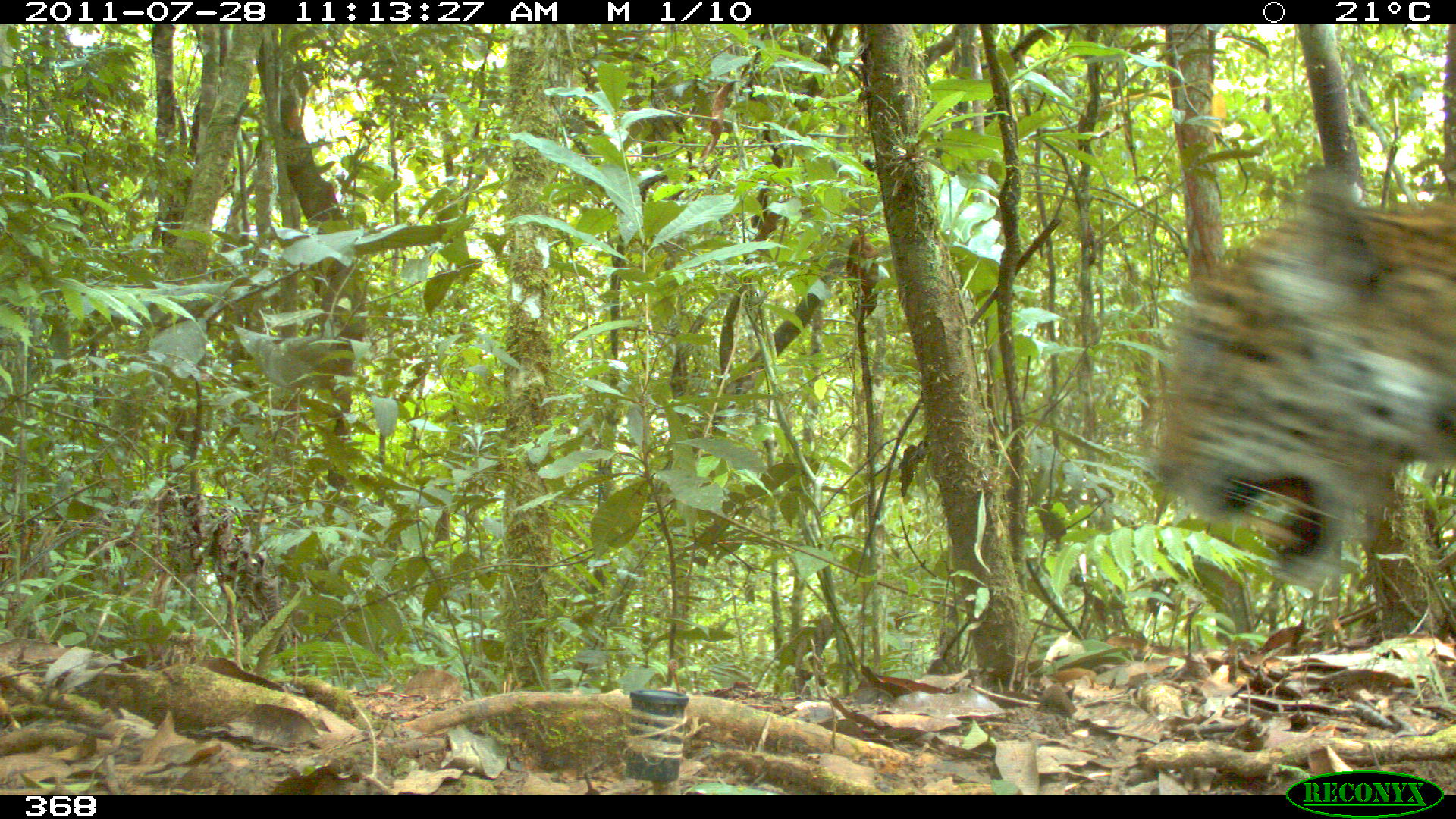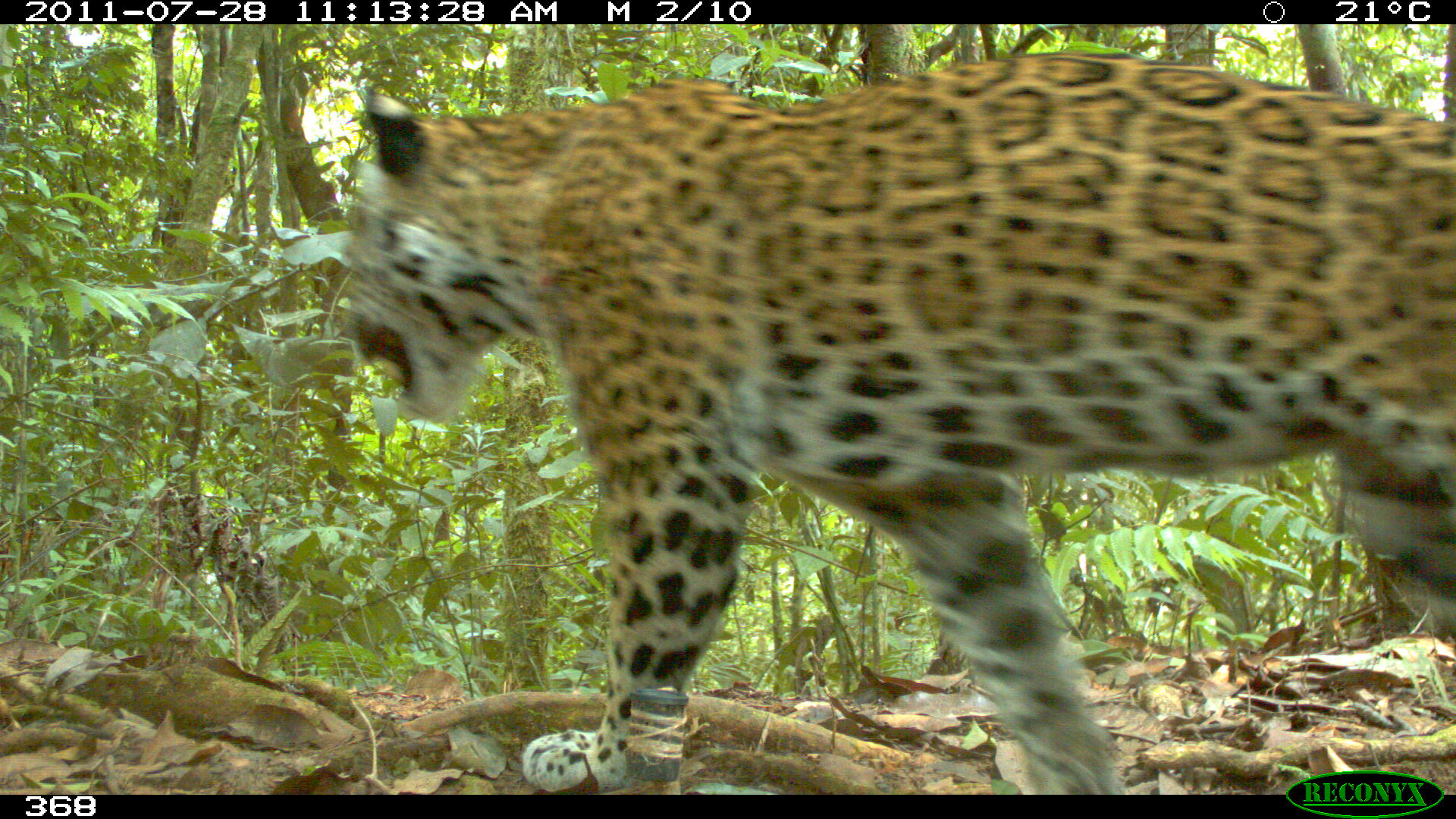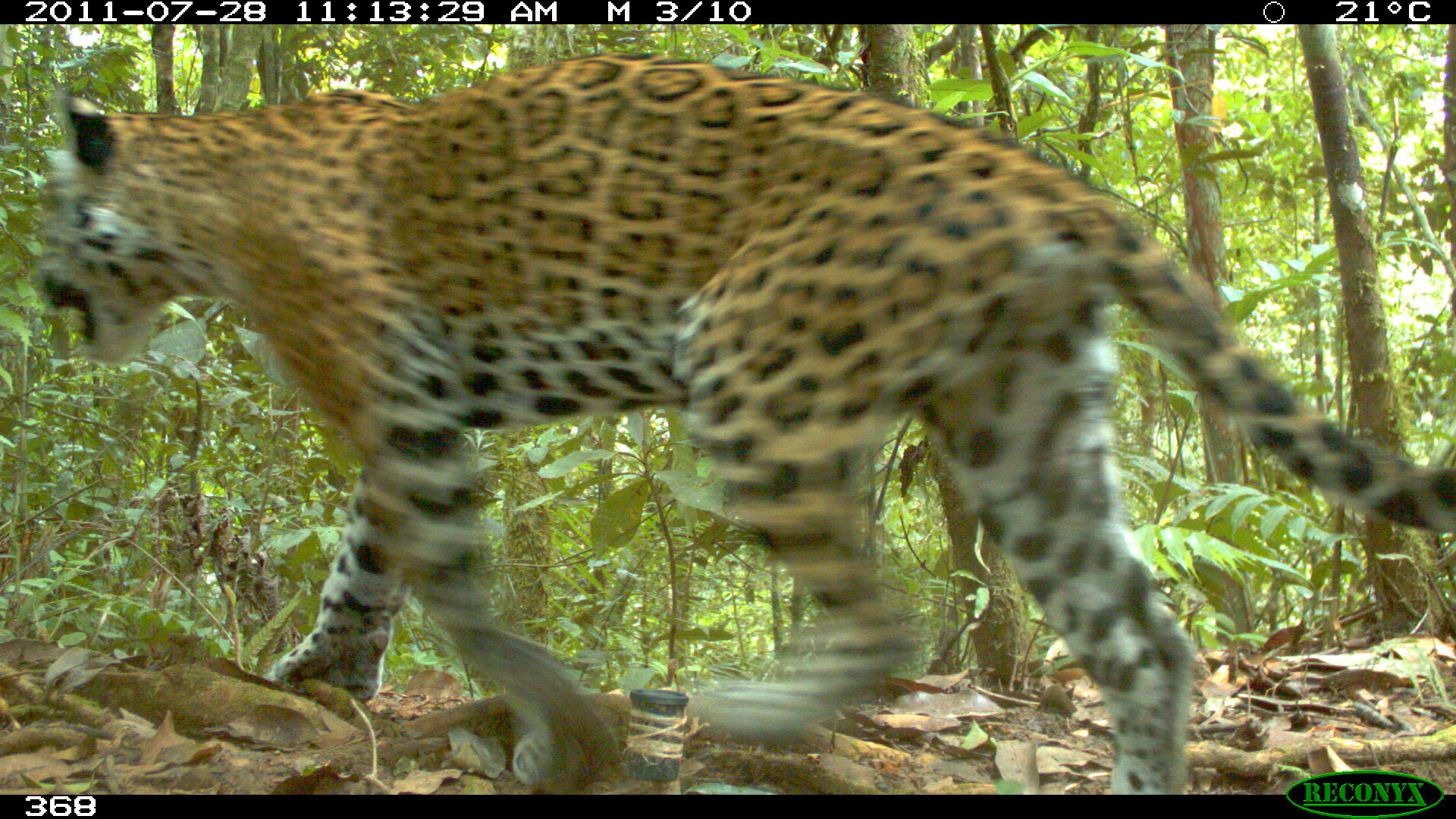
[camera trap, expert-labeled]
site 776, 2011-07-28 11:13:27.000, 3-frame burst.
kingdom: Animalia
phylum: Chordata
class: Mammalia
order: Carnivora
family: Felidae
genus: Panthera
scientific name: Panthera onca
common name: jaguar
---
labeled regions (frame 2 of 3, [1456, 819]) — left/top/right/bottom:
panthera onca: 335/47/1456/795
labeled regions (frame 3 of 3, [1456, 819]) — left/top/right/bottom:
panthera onca: 36/54/1456/795